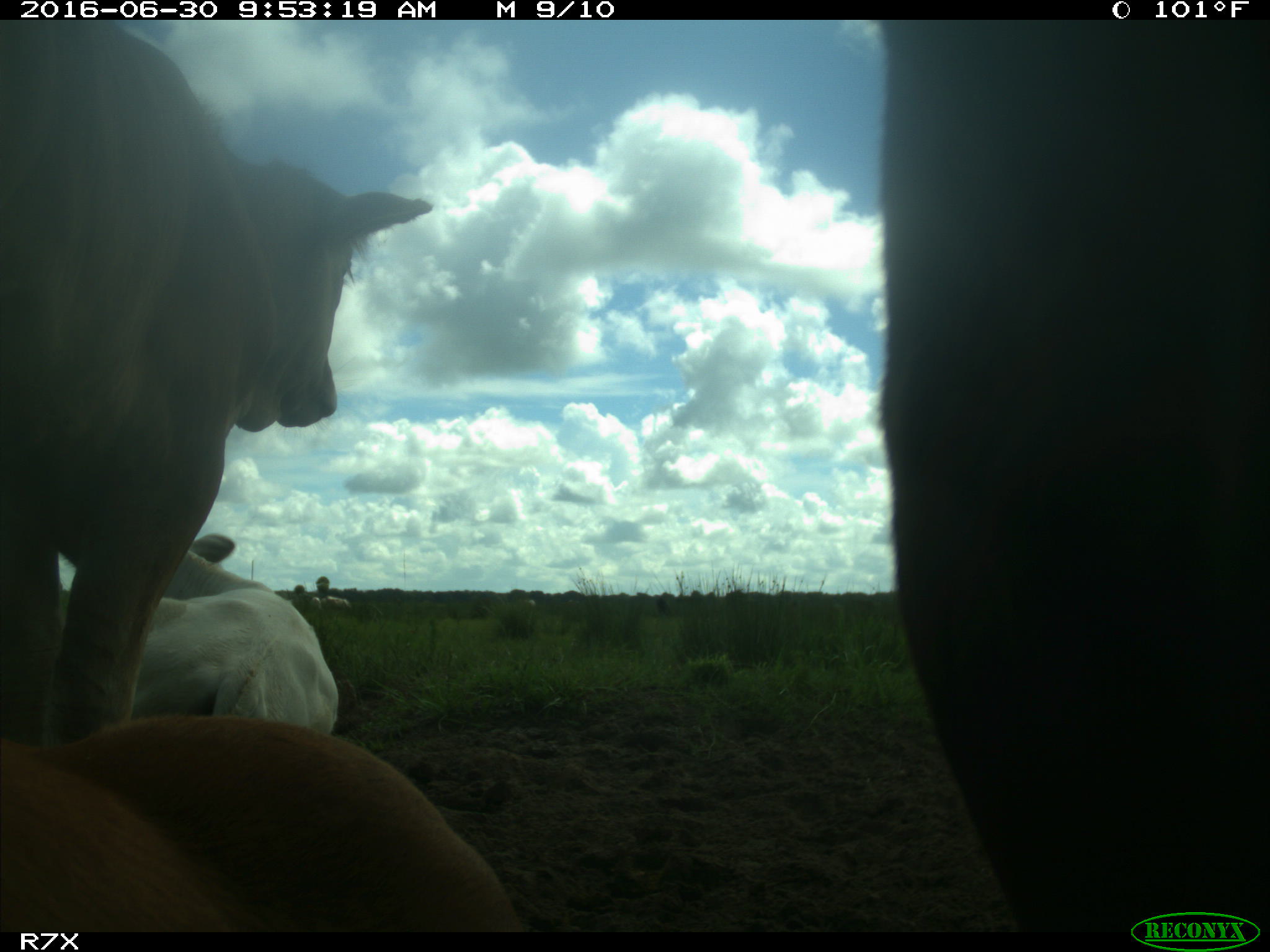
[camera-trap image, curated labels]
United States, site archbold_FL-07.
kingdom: Animalia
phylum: Chordata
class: Mammalia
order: Artiodactyla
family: Bovidae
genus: Bos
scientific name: Bos taurus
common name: domestic cow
Bos taurus (domestic cow).